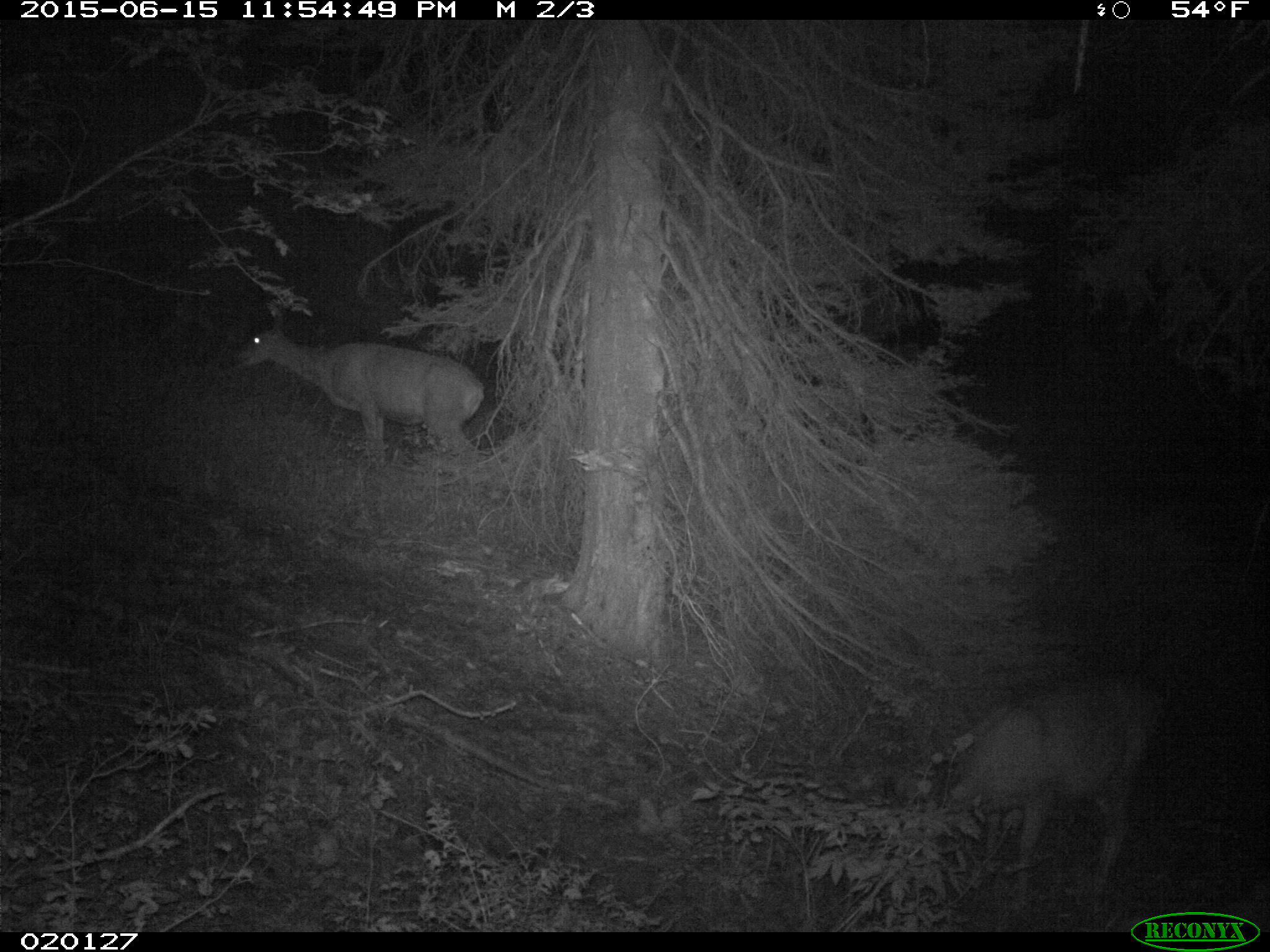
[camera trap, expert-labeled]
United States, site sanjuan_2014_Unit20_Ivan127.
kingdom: Animalia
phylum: Chordata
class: Mammalia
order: Artiodactyla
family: Cervidae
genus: Odocoileus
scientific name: Odocoileus hemionus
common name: mule deer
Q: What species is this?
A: Odocoileus hemionus (mule deer).